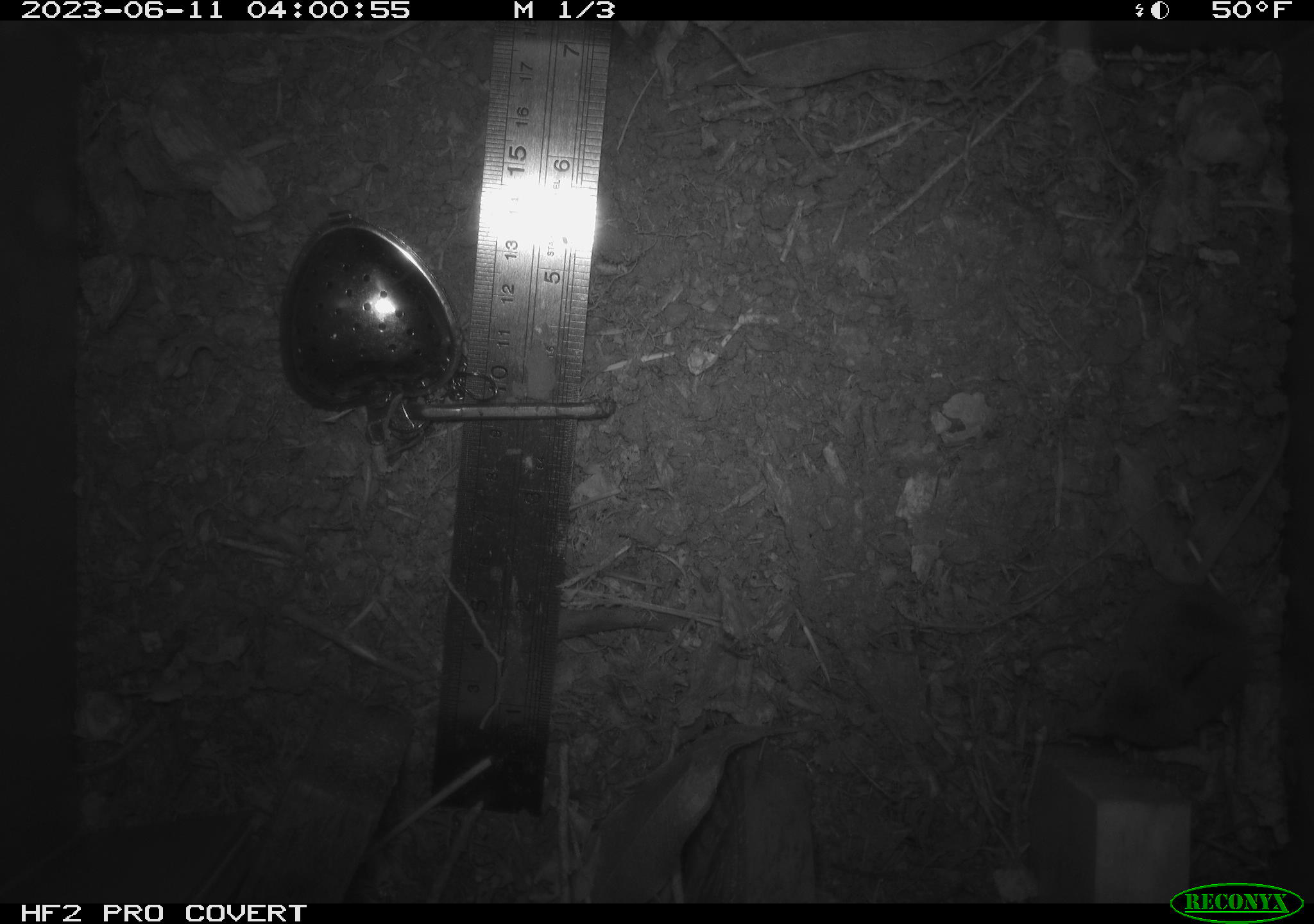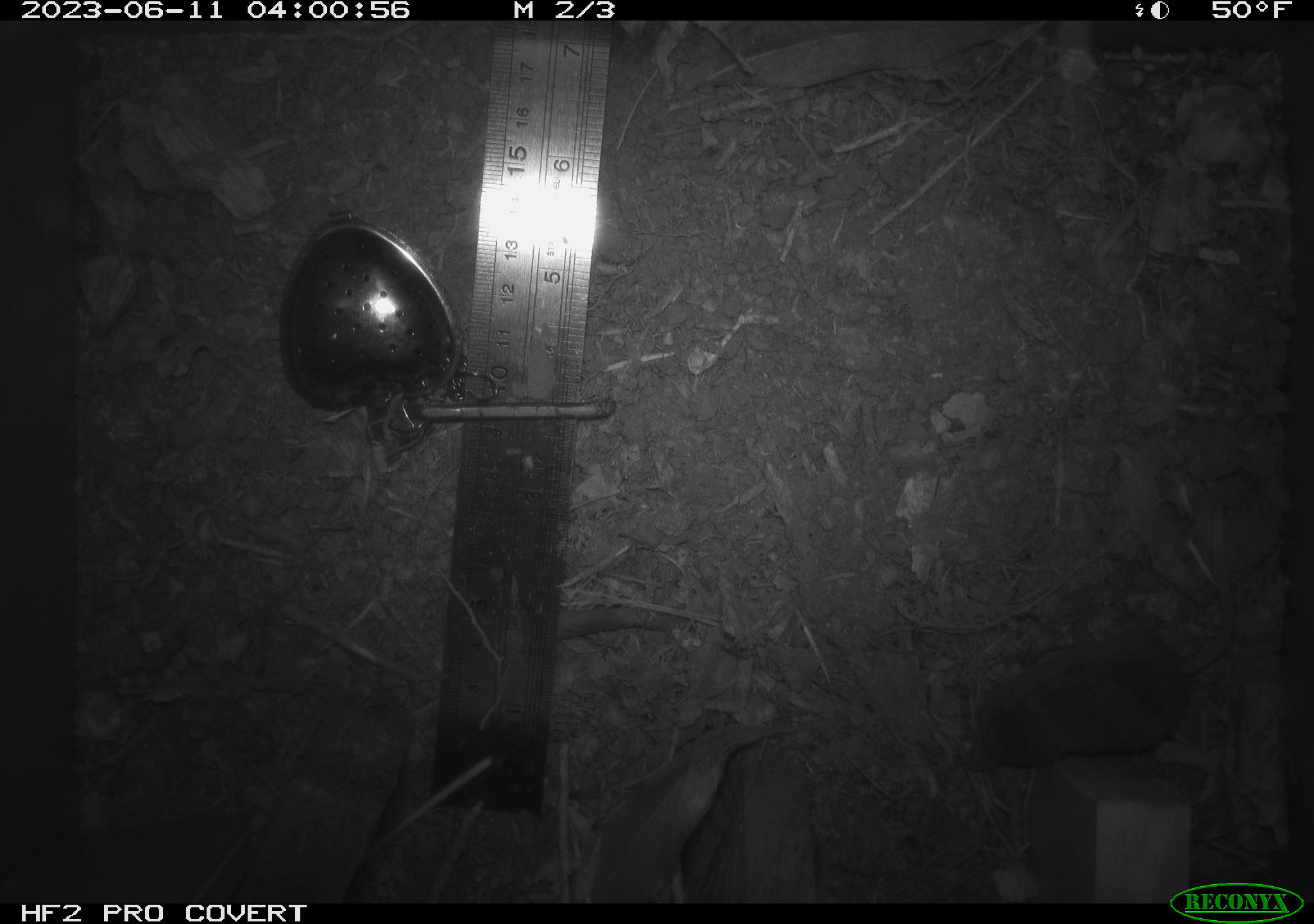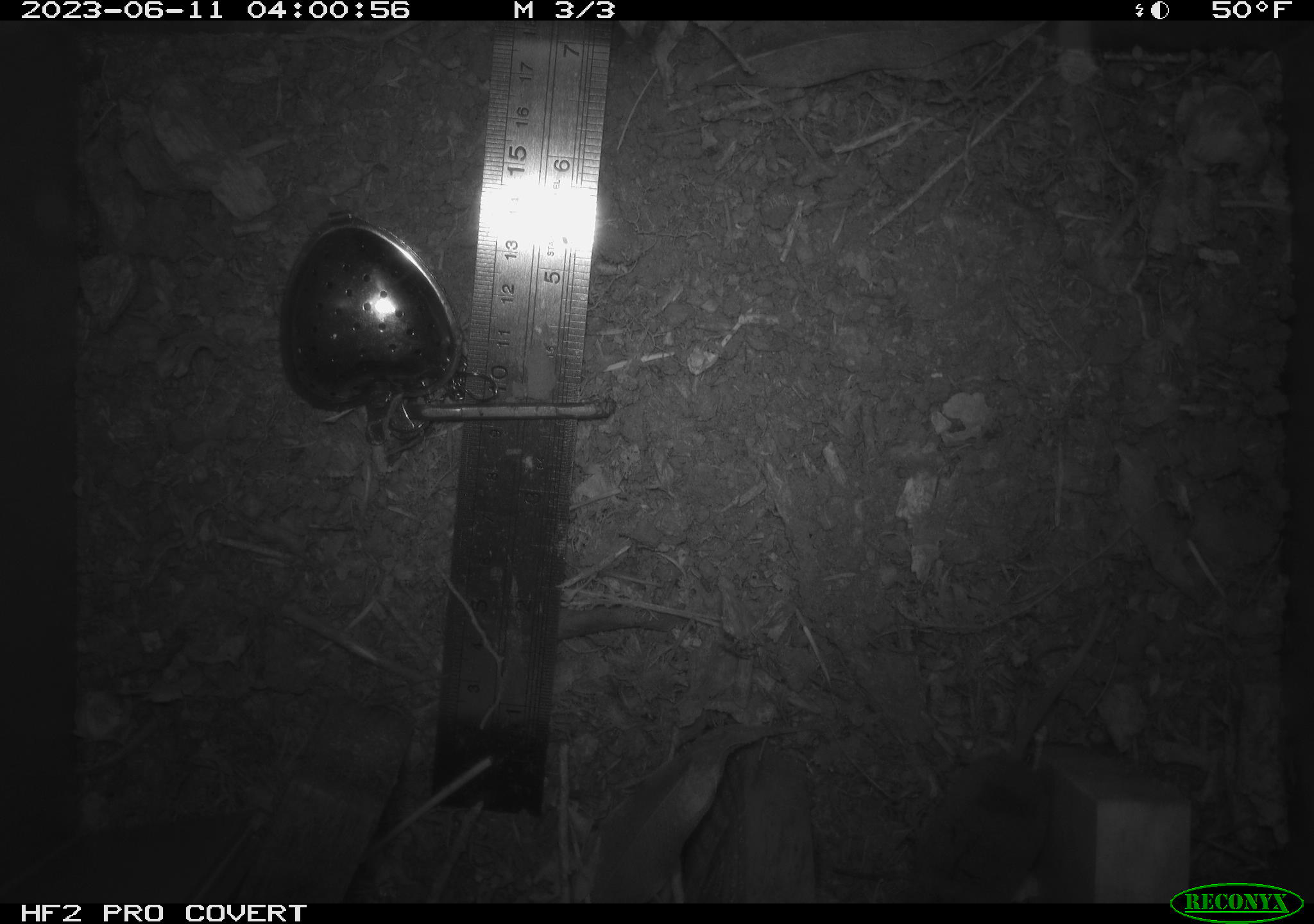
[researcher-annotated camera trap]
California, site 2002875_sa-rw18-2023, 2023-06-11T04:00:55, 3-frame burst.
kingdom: Animalia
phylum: Chordata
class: Mammalia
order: Eulipotyphla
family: Soricidae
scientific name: Soricidae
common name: shrews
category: soricidae family